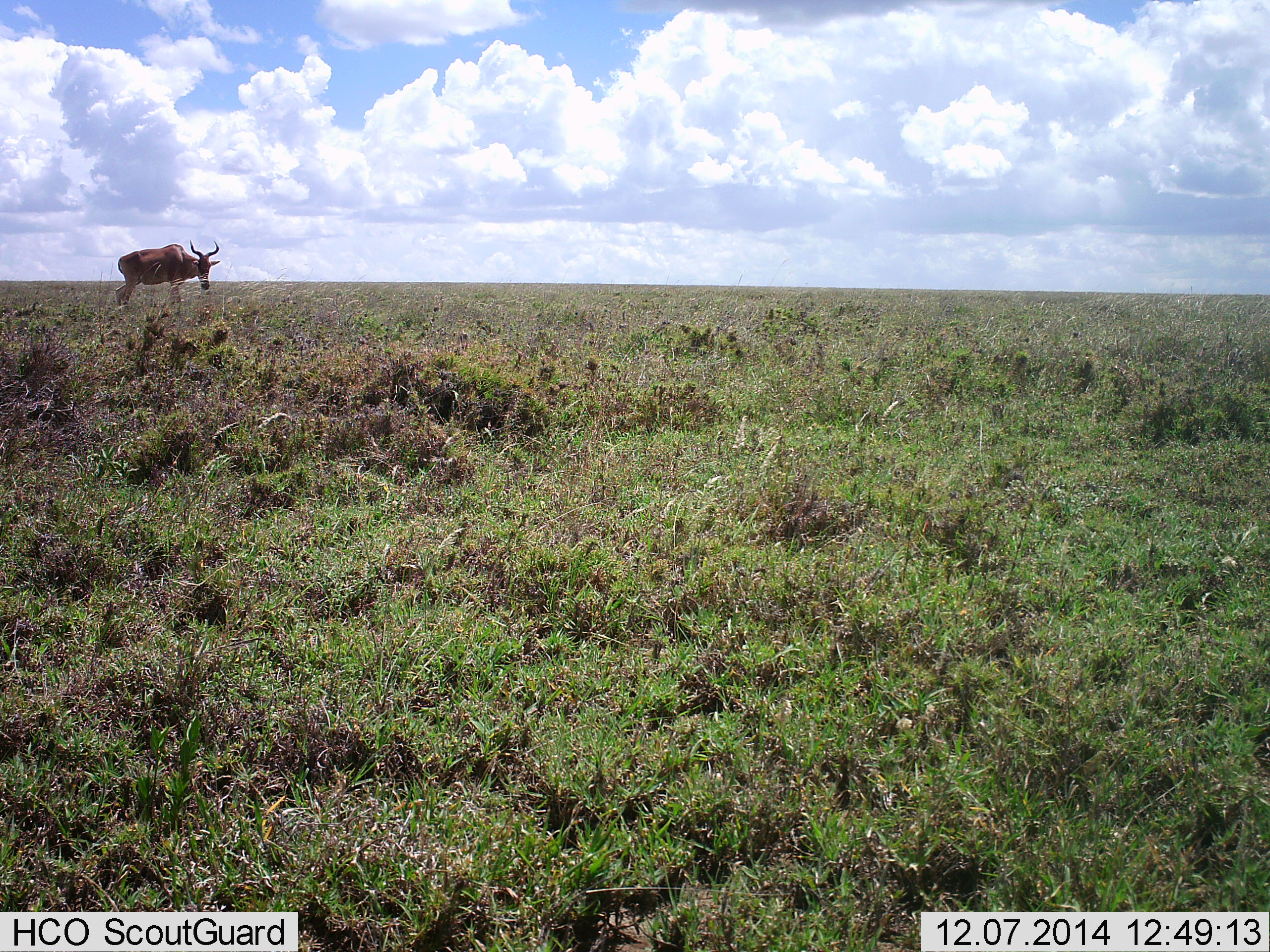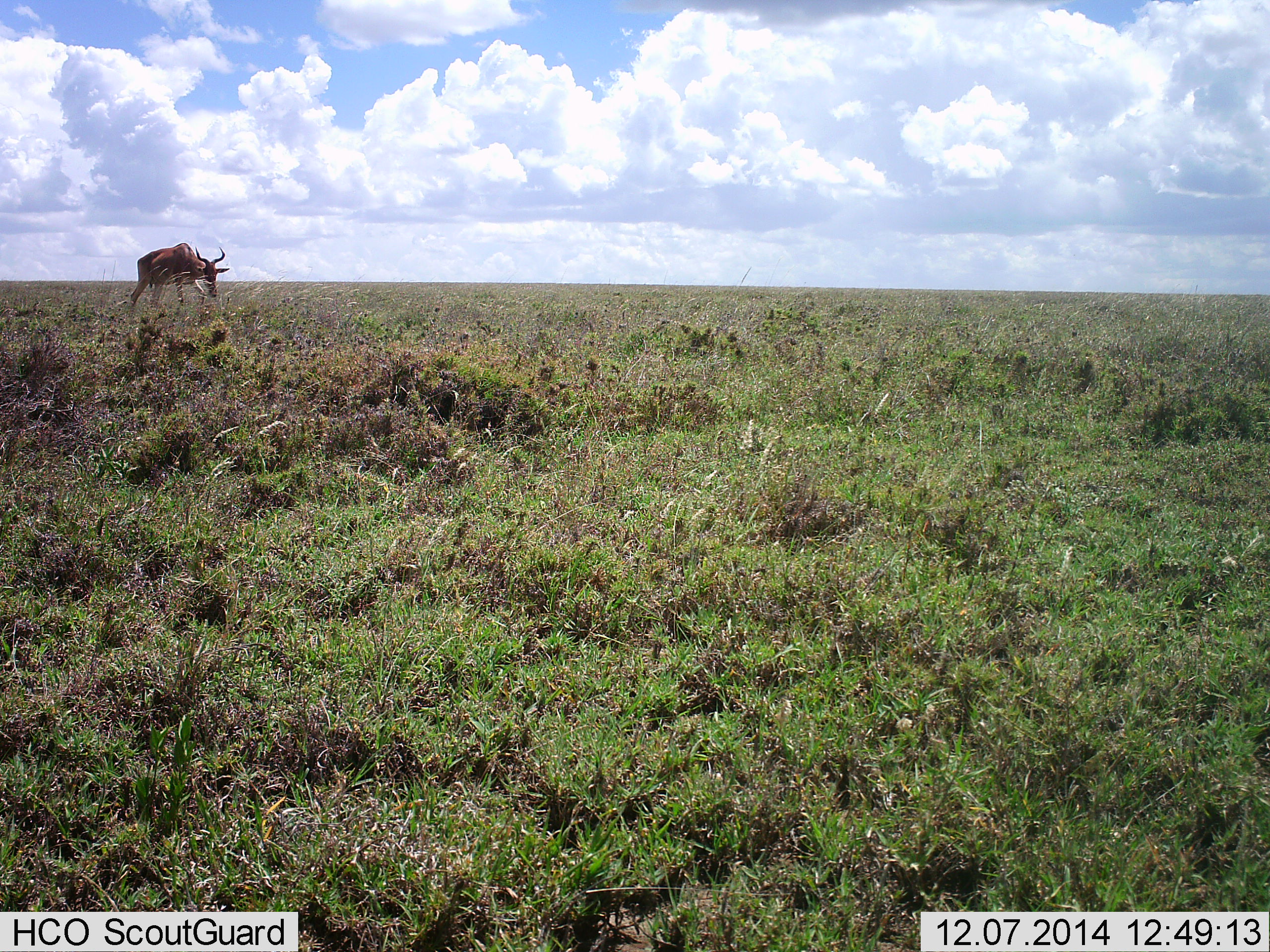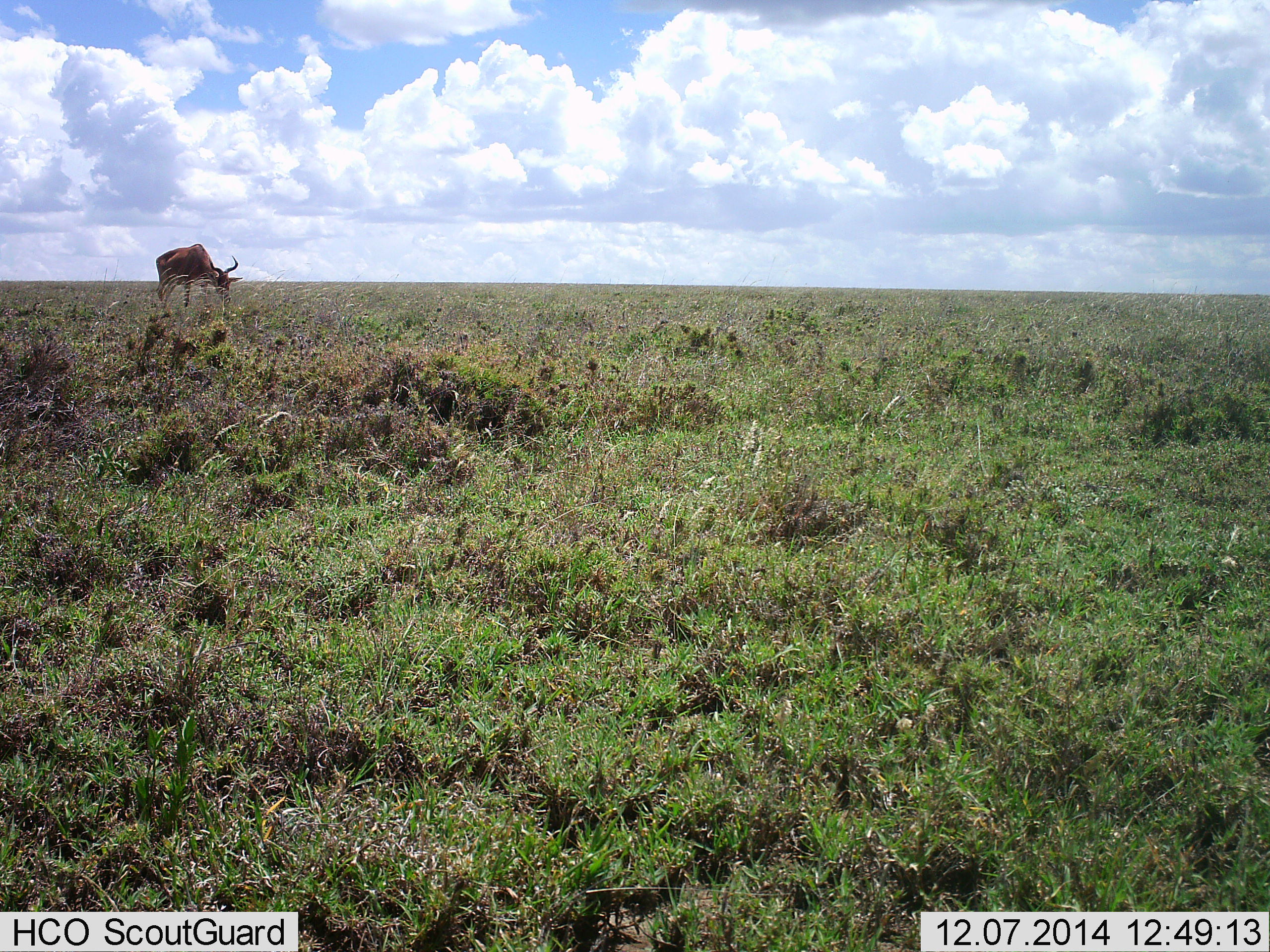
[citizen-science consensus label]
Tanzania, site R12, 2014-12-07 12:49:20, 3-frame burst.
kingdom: Animalia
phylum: Chordata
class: Mammalia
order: Artiodactyla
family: Bovidae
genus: Alcelaphus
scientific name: Alcelaphus buselaphus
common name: hartebeest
Hartebeest (Alcelaphus buselaphus), count 1. Behavior (volunteer vote fractions): standing 30%, resting 0%, moving 60%, interacting 0%. Young present (vote fraction): 0%. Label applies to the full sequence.